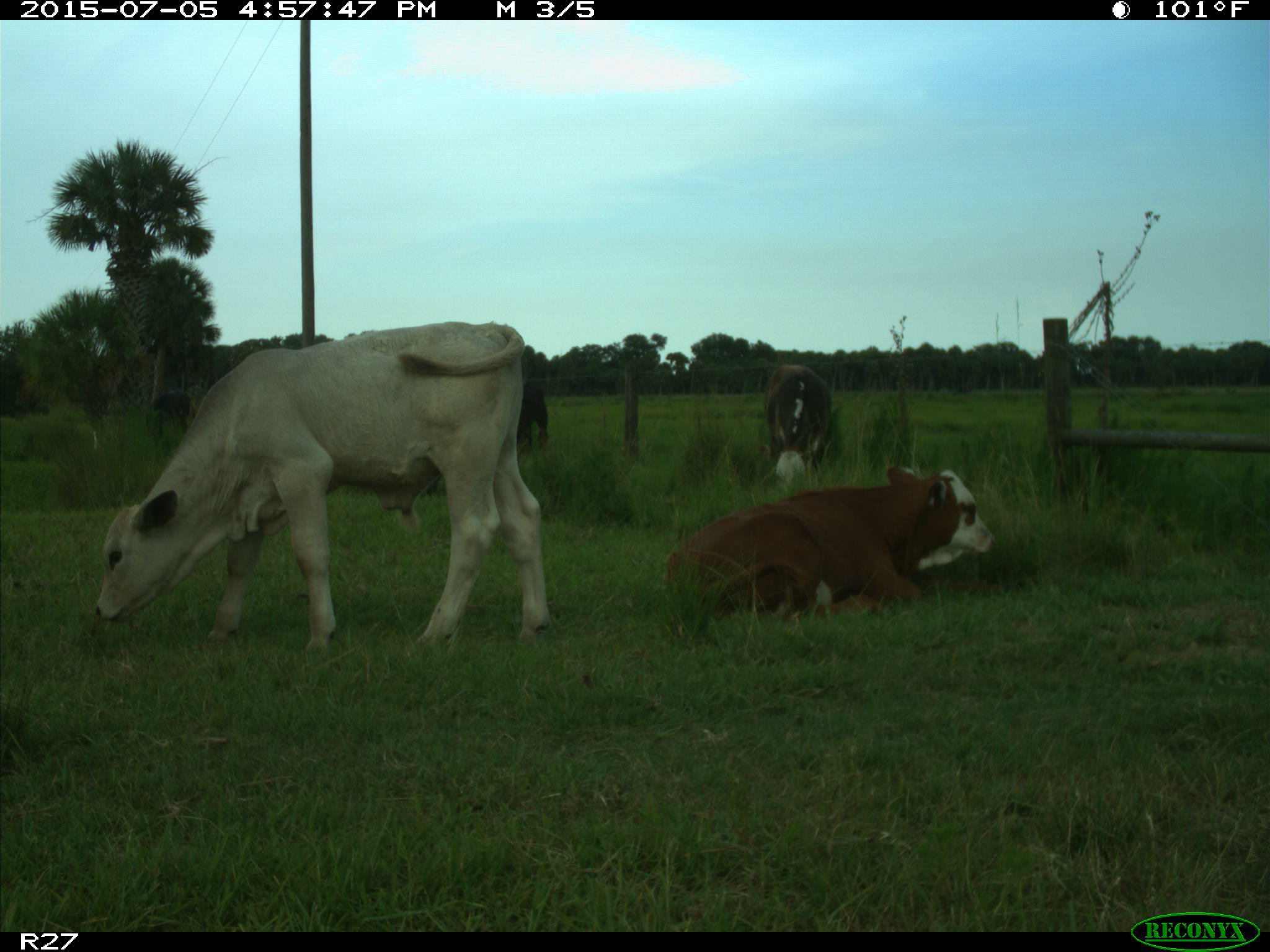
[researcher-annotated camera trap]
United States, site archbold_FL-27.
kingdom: Animalia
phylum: Chordata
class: Mammalia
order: Artiodactyla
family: Bovidae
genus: Bos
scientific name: Bos taurus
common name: domestic cow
Bos taurus (domestic cow).